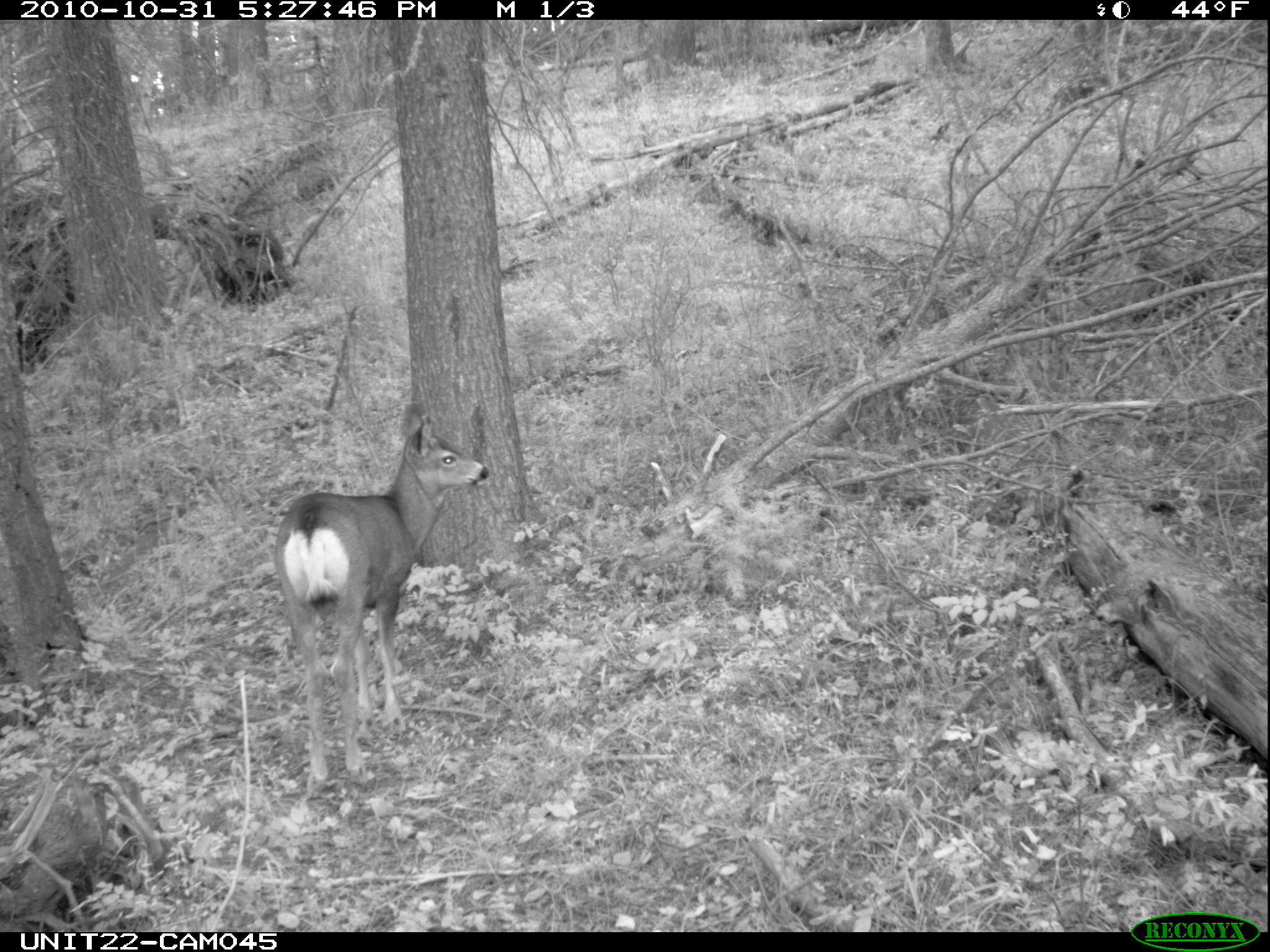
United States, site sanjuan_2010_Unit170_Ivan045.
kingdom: Animalia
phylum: Chordata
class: Mammalia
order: Artiodactyla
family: Cervidae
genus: Odocoileus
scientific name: Odocoileus hemionus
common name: mule deer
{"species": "Odocoileus hemionus (mule deer)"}